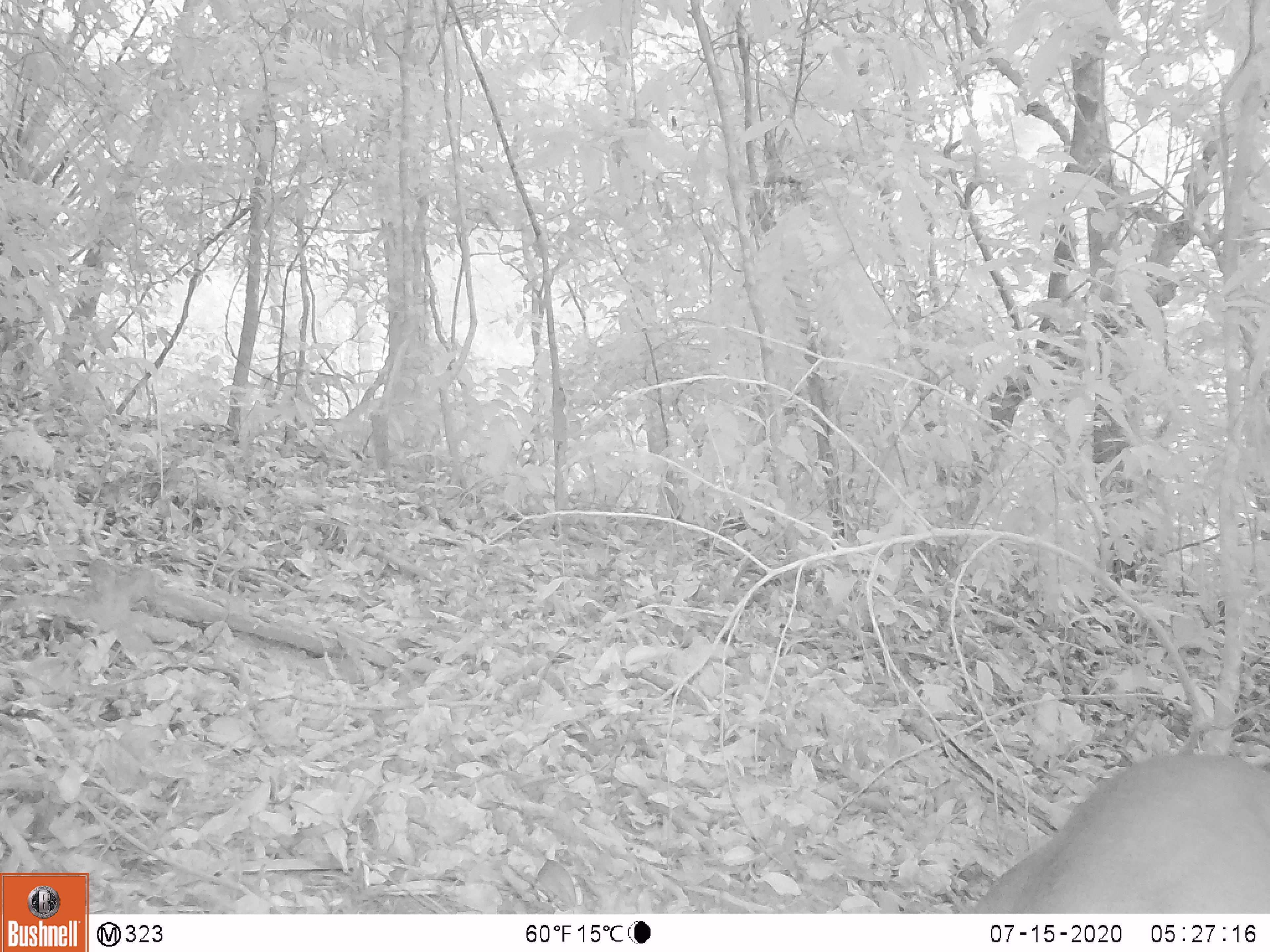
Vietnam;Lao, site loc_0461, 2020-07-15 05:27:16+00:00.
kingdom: Animalia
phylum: Chordata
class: Mammalia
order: Artiodactyla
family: Cervidae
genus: Muntiacus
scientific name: Muntiacus vuquangensis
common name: large-antlered muntjac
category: large antlered muntjac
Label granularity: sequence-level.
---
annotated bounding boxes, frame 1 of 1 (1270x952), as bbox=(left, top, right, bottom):
large antlered muntjac: bbox=(955, 749, 1270, 911)